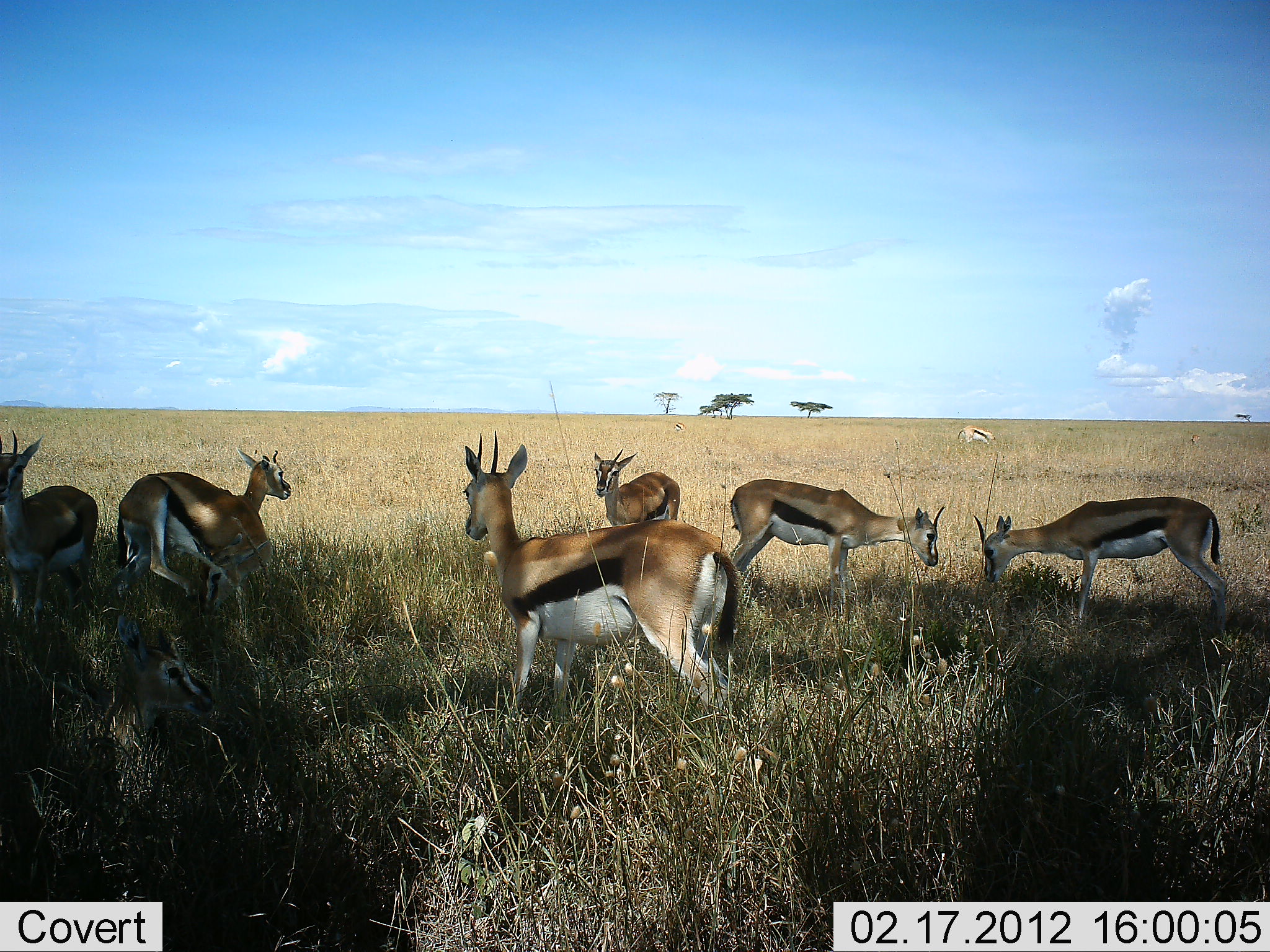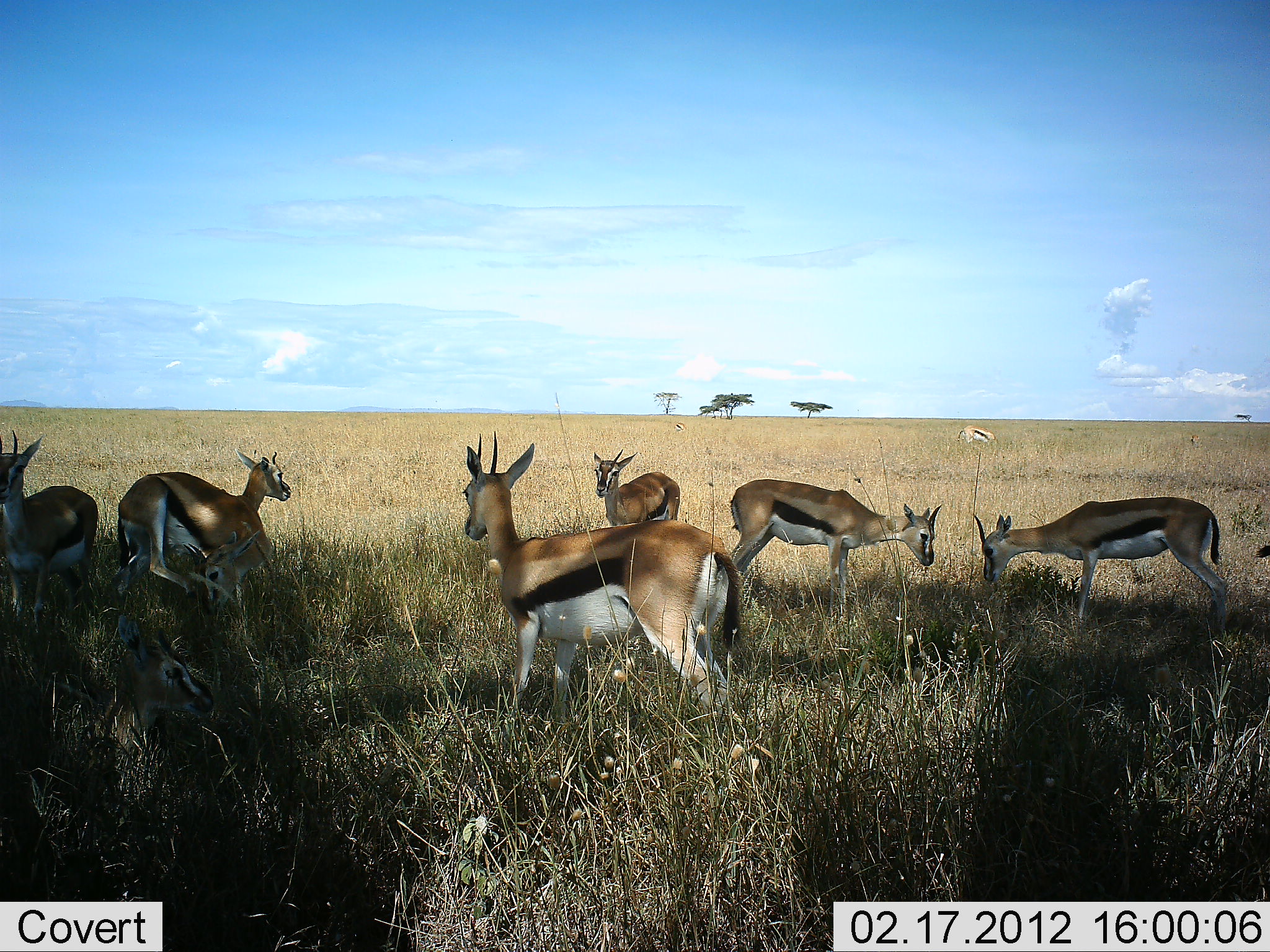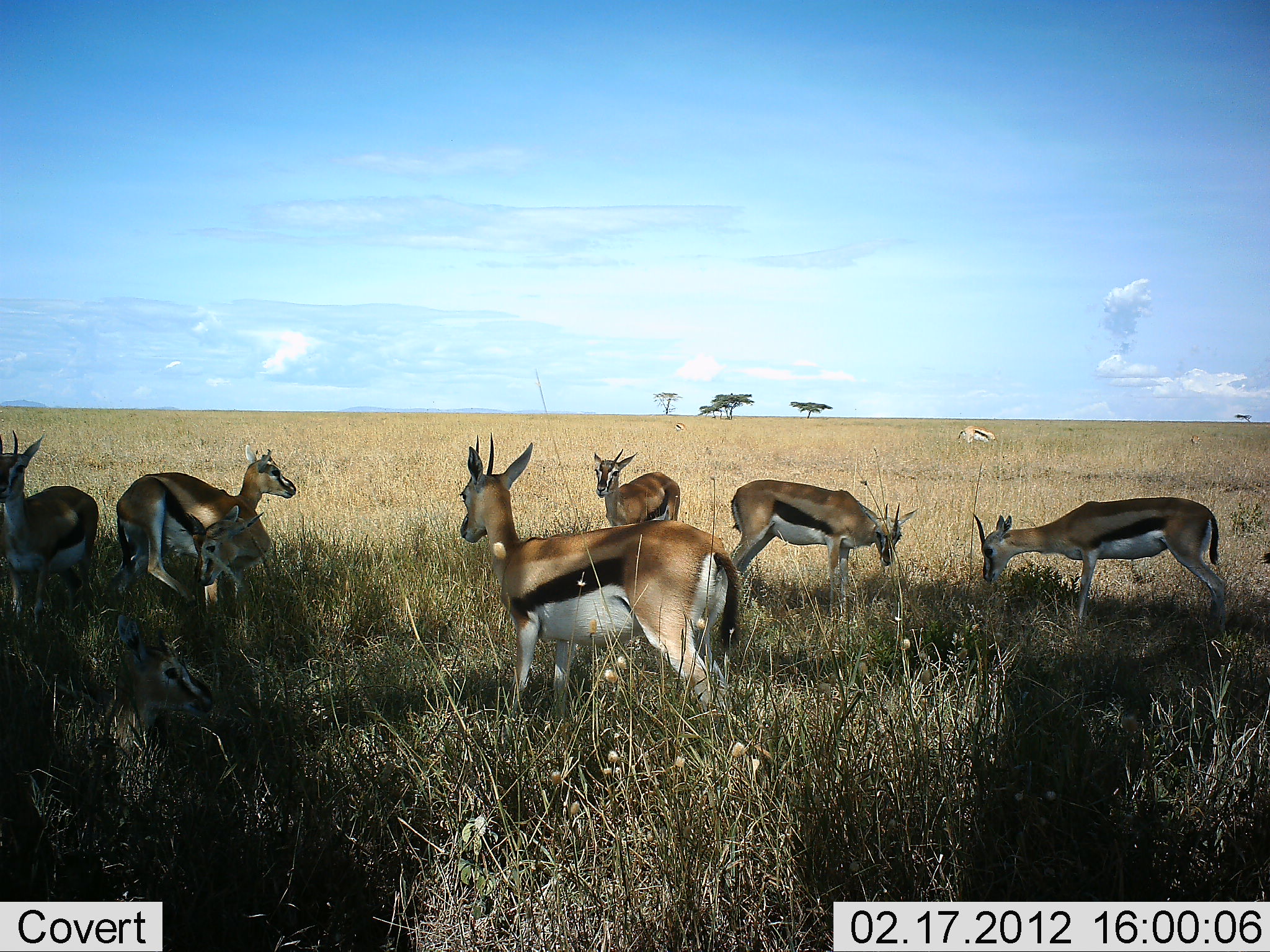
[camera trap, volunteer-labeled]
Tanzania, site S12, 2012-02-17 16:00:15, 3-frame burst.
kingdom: Animalia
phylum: Chordata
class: Mammalia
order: Artiodactyla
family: Bovidae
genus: Eudorcas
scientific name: Eudorcas thomsonii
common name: thomson's gazelle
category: gazellethomsons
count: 8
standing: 88%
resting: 41%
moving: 6%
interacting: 6%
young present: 0%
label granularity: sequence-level